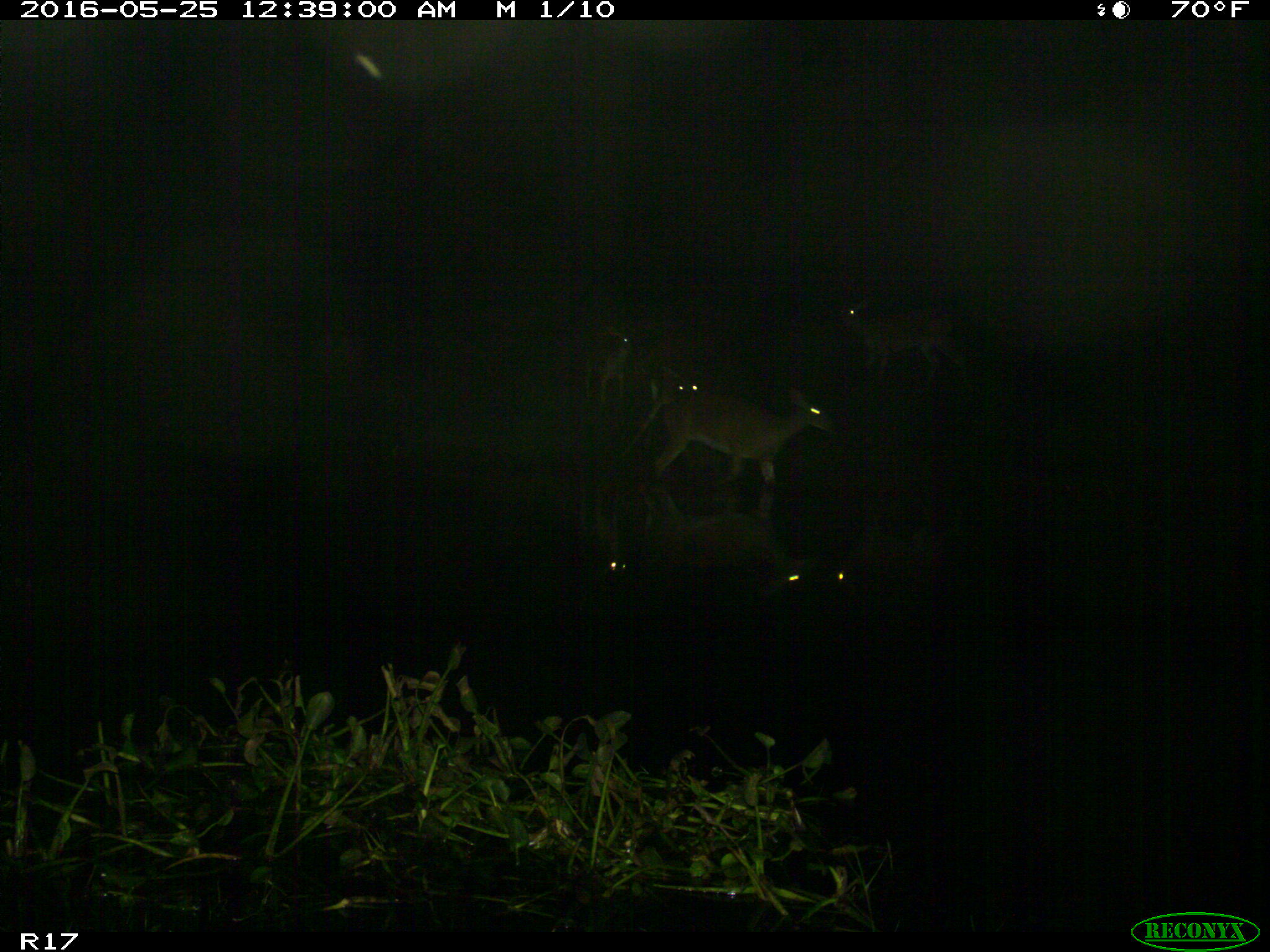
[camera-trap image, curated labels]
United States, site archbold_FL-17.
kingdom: Animalia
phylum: Chordata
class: Mammalia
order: Artiodactyla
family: Cervidae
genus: Odocoileus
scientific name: Odocoileus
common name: deer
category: unidentified deer